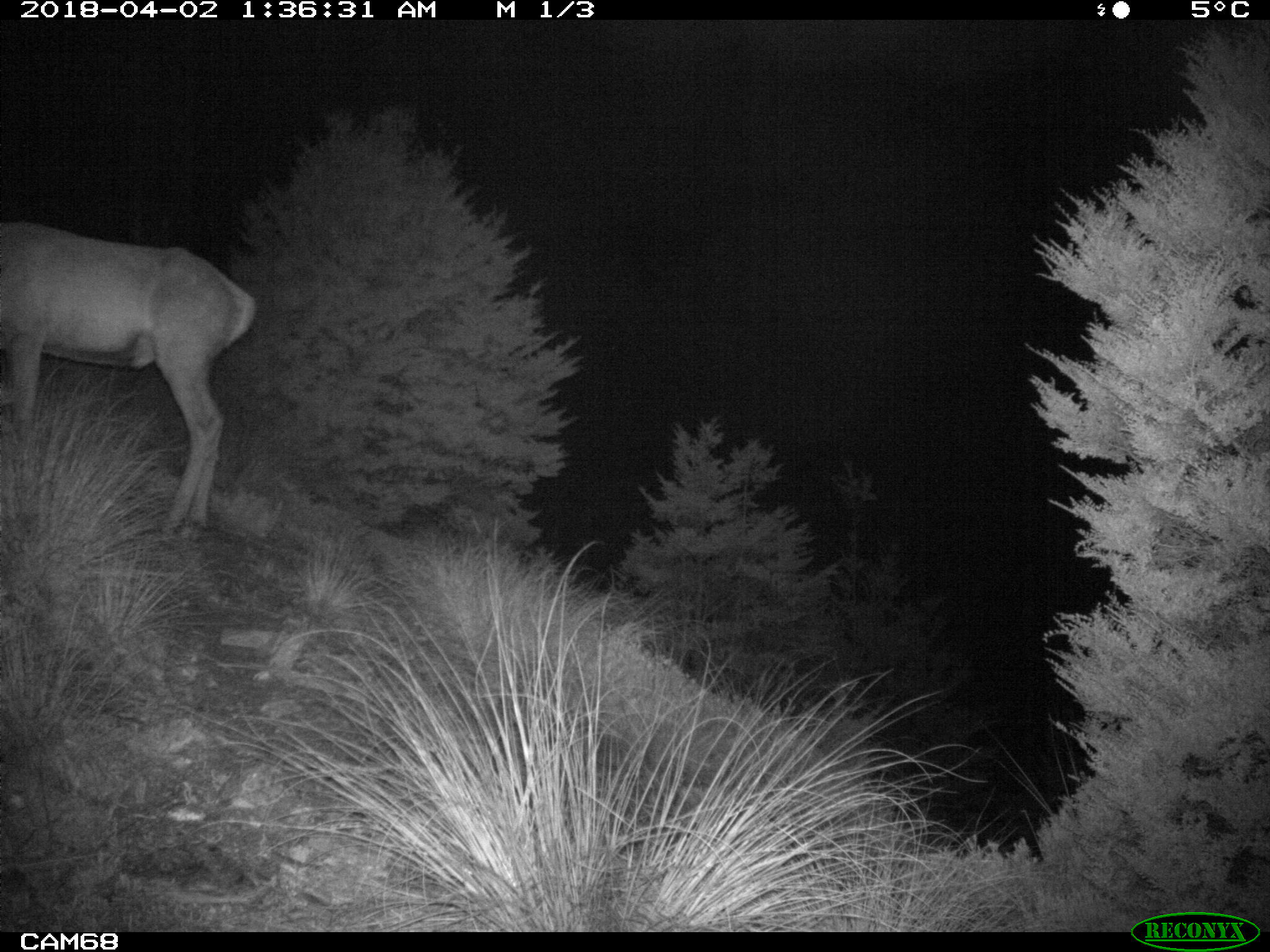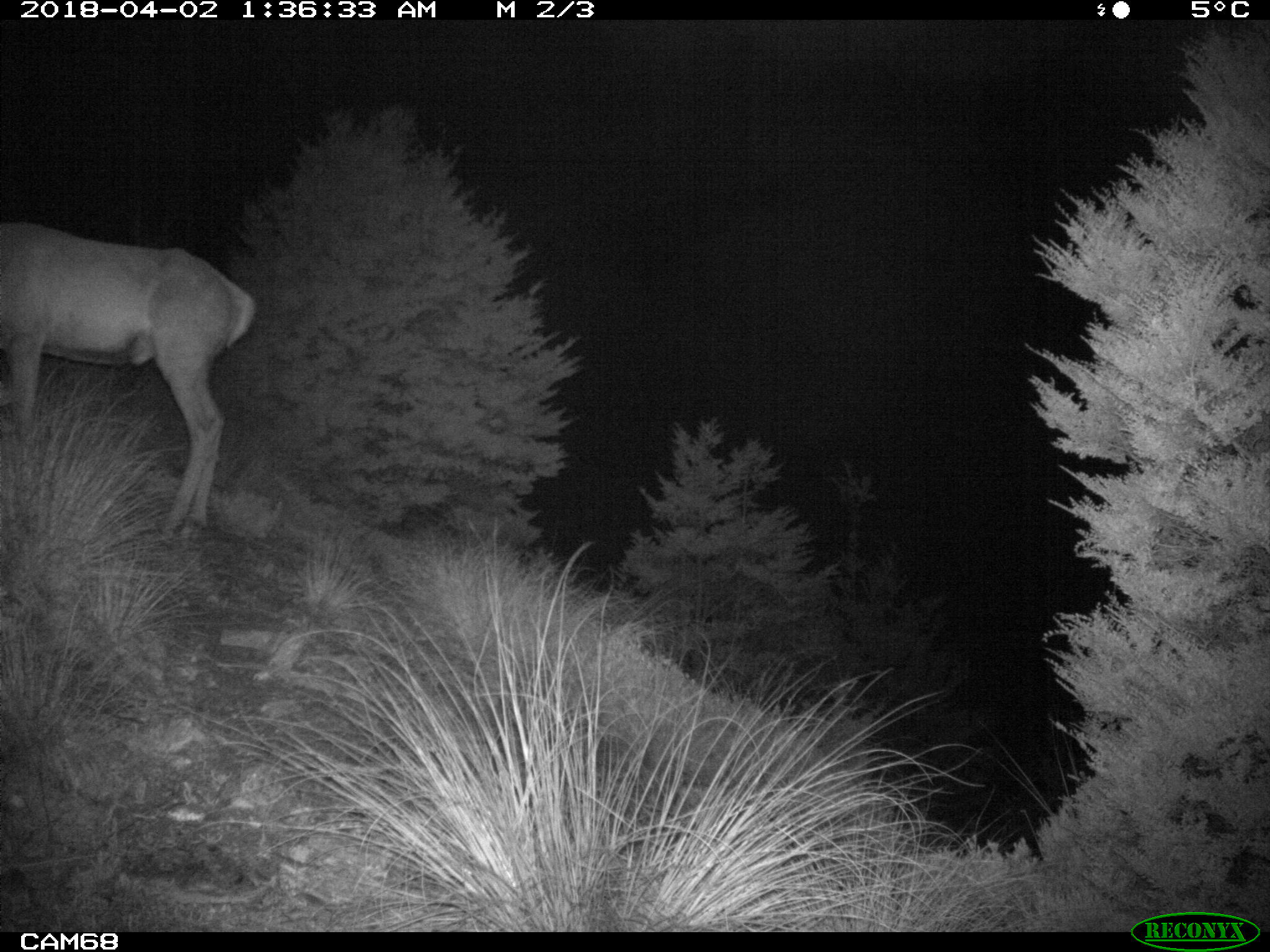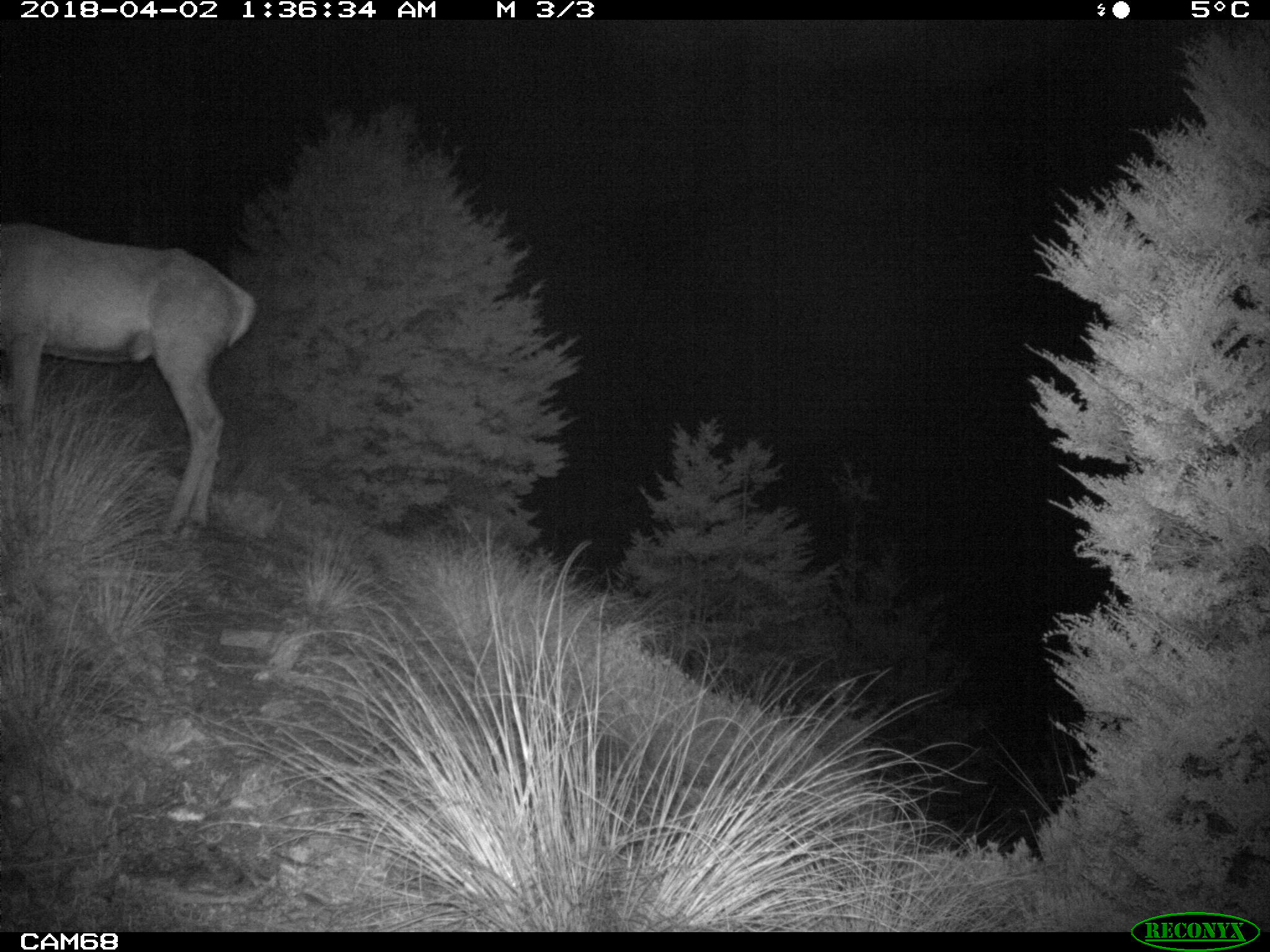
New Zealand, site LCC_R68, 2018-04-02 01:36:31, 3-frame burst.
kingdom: Animalia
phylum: Chordata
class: Mammalia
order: Artiodactyla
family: Cervidae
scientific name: Cervidae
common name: deer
Deer (Cervidae).